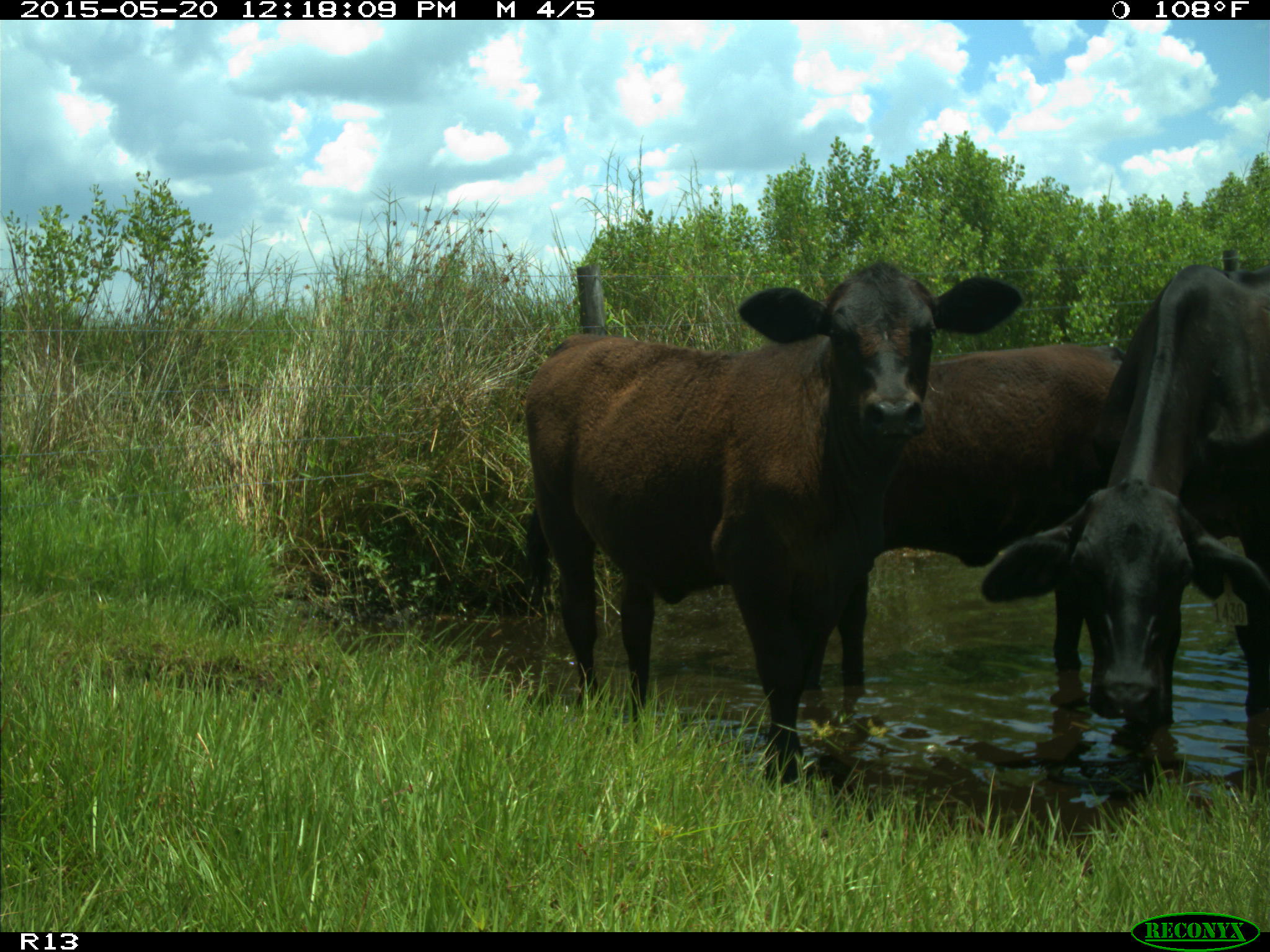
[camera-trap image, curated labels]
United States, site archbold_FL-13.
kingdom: Animalia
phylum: Chordata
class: Mammalia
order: Artiodactyla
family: Bovidae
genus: Bos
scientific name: Bos taurus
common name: domestic cow